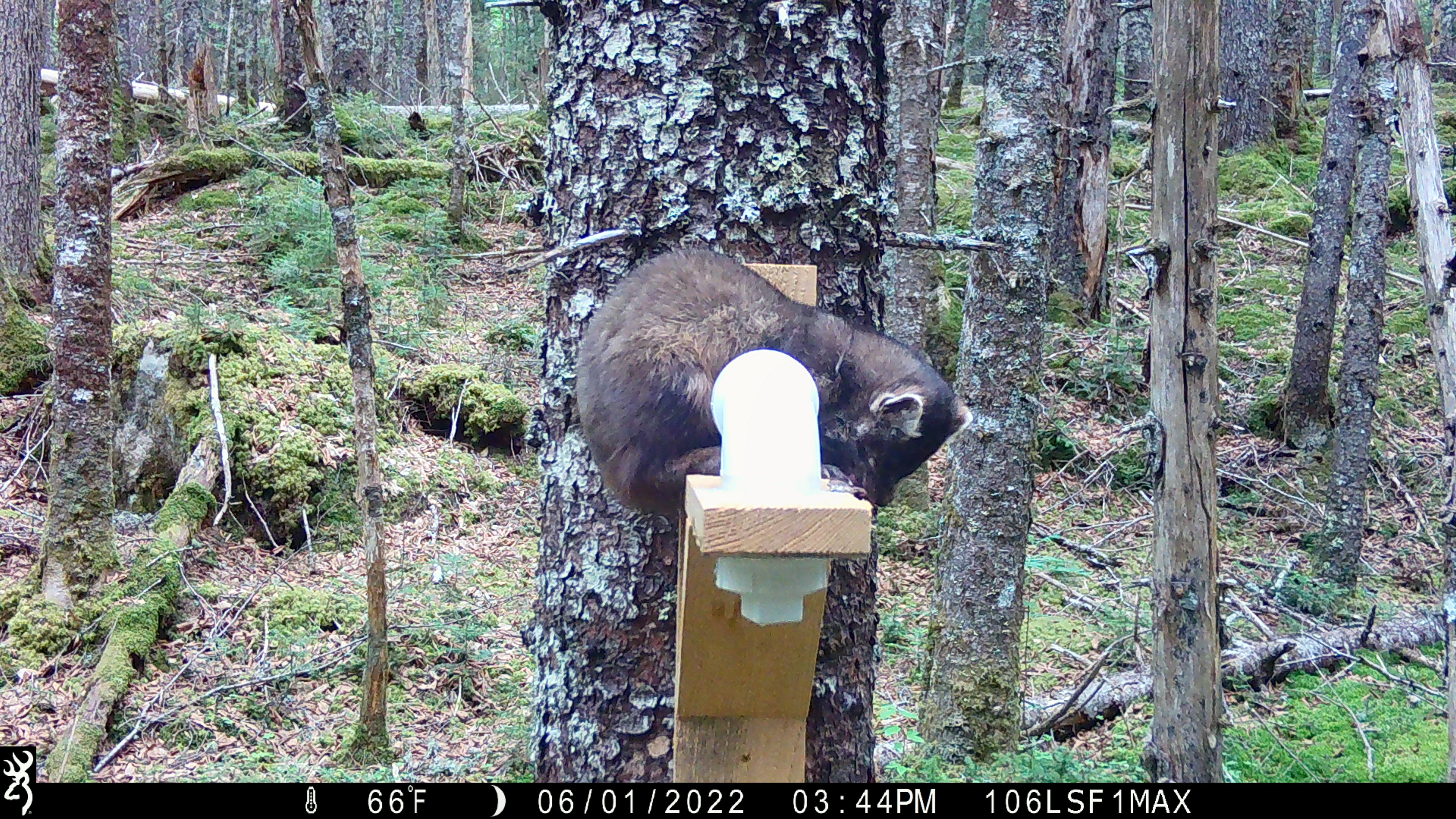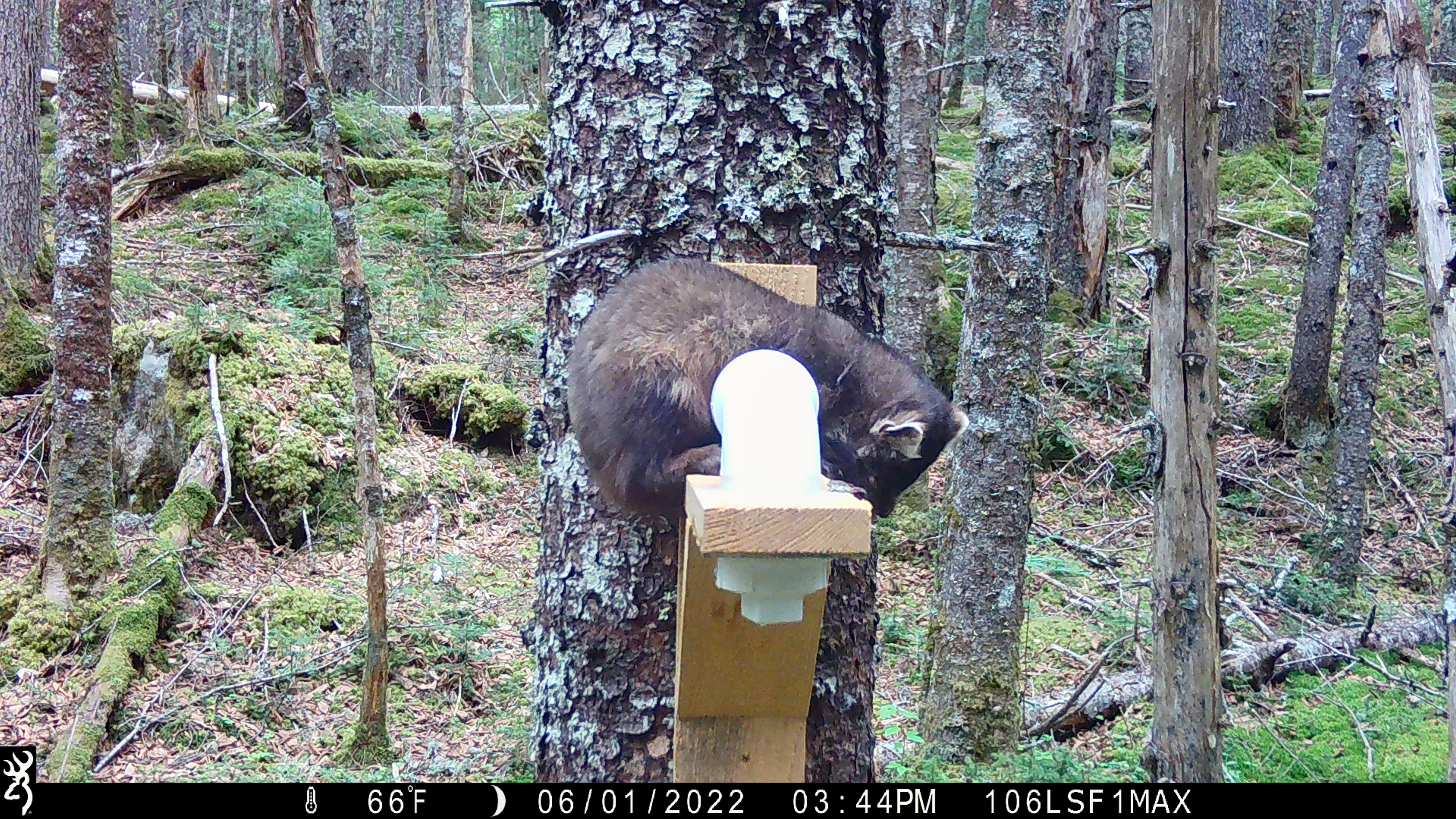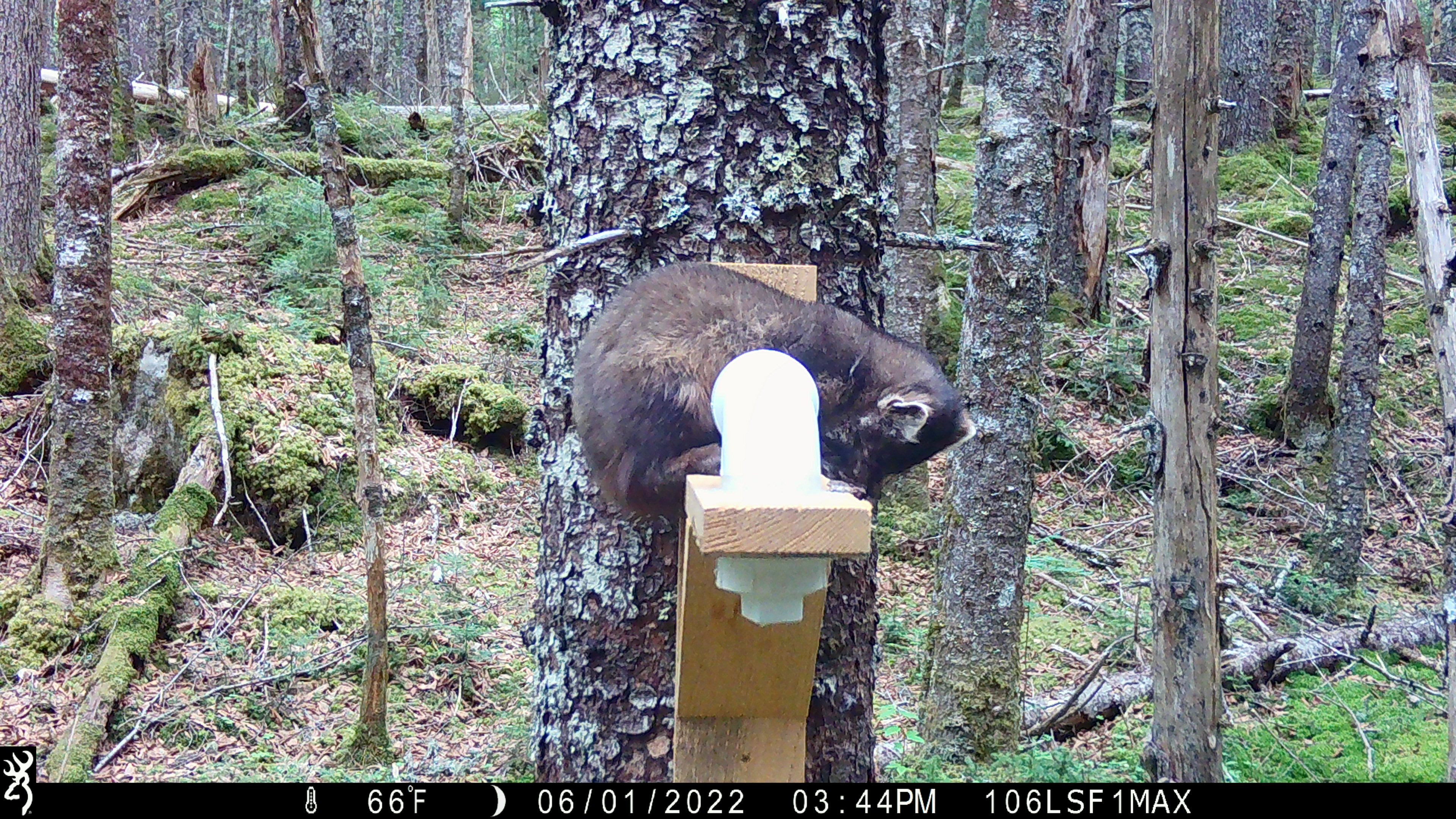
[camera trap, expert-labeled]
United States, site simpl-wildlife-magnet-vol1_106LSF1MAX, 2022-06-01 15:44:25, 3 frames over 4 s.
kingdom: Animalia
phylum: Chordata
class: Mammalia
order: Carnivora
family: Mustelidae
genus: Martes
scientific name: Martes americana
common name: american marten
American marten (Martes americana).